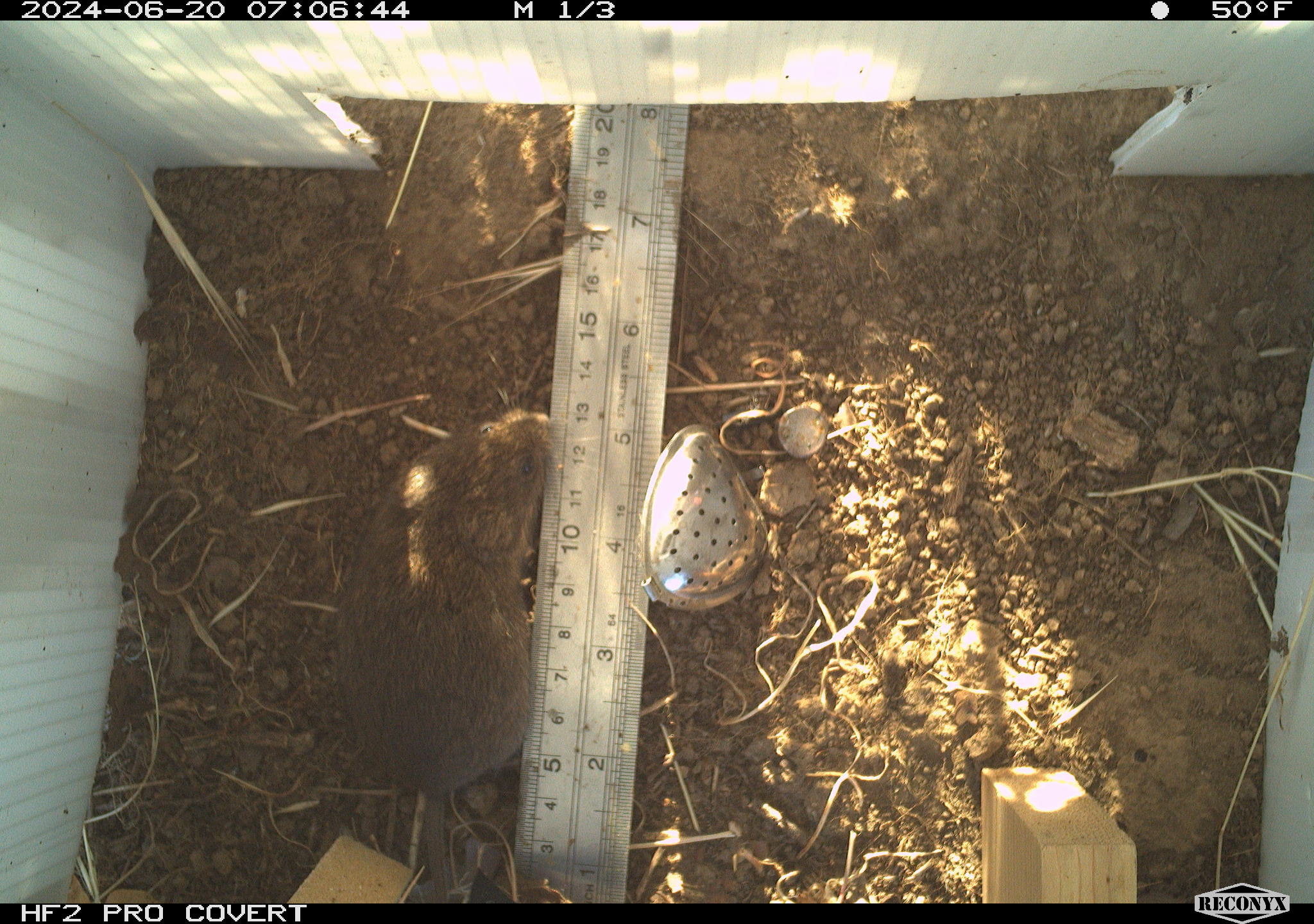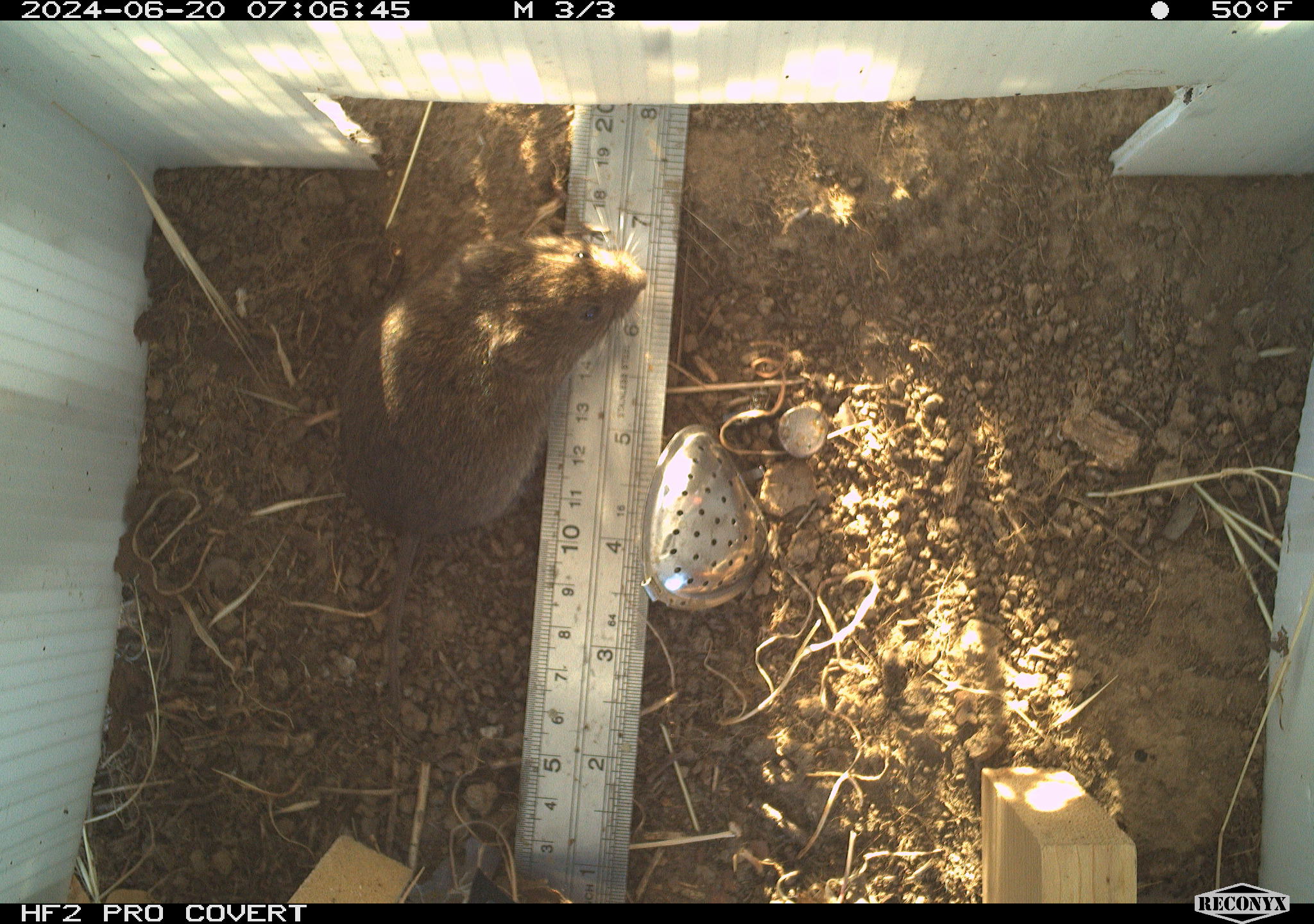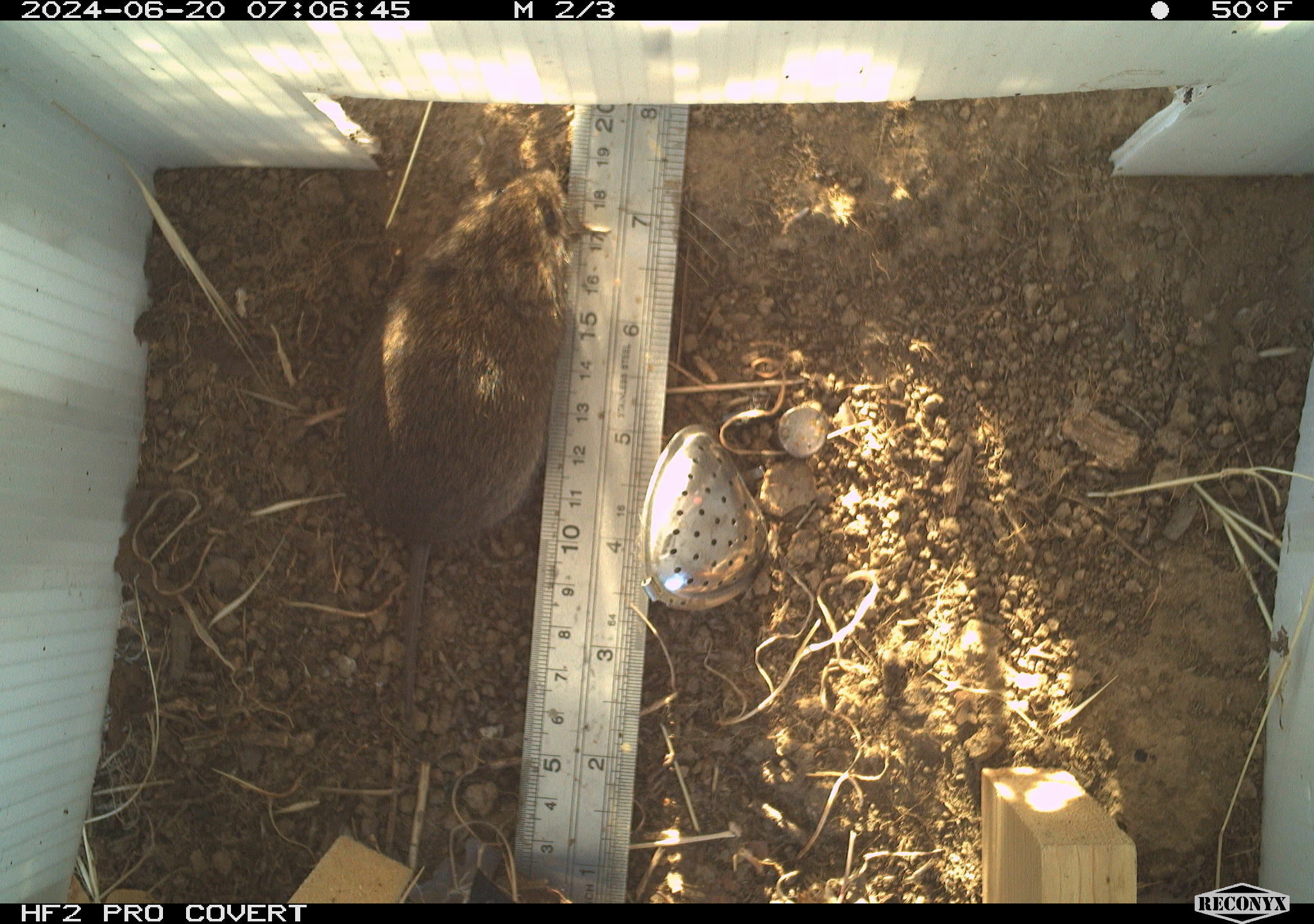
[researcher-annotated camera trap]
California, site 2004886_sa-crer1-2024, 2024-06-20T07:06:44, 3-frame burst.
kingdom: Animalia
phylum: Chordata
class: Mammalia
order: Rodentia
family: Cricetidae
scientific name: Arvicolinae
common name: voles, lemmings, and muskrats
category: arvicolinae subfamily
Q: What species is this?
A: Arvicolinae subfamily (voles, lemmings, and muskrats) (Arvicolinae).